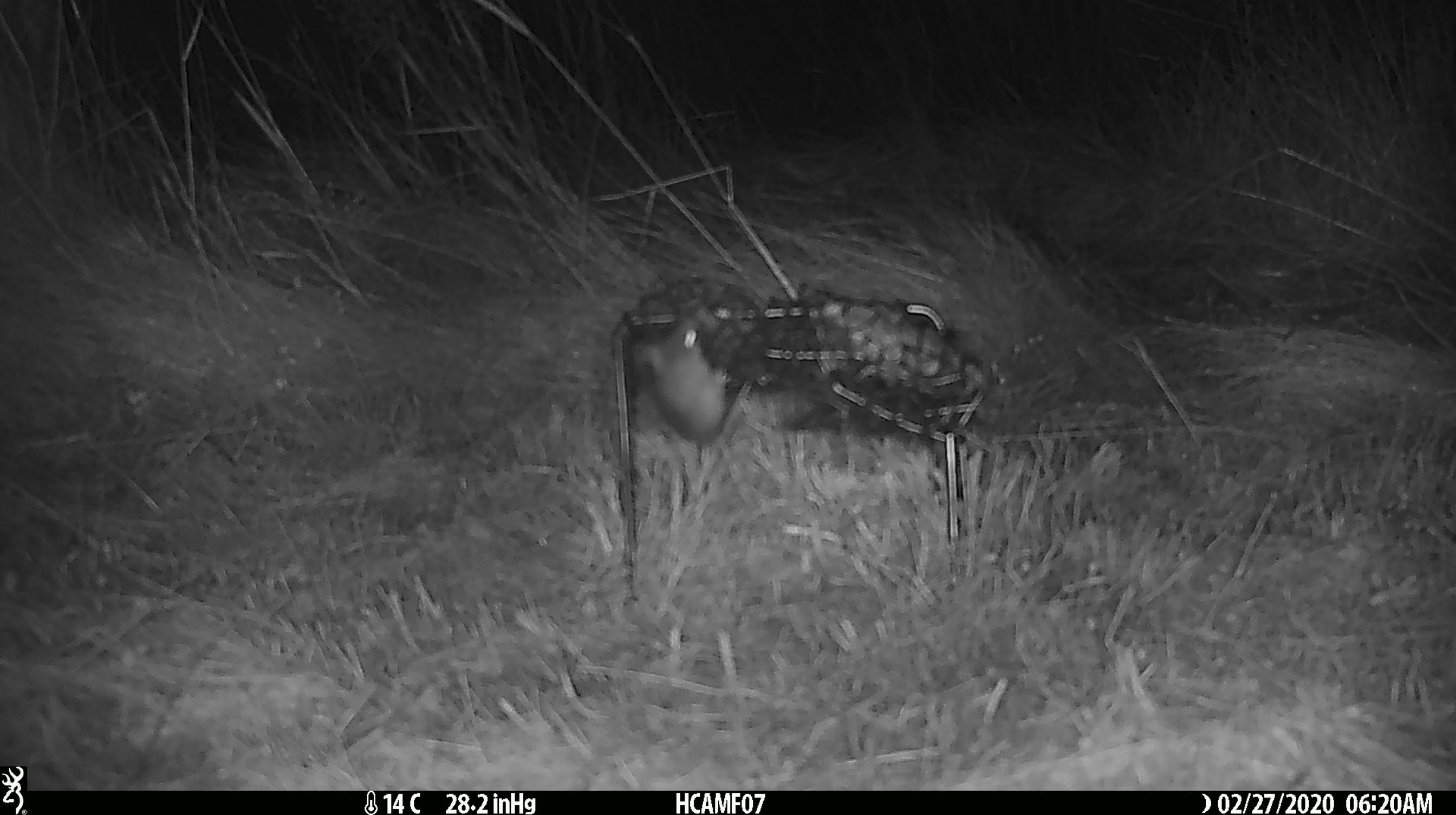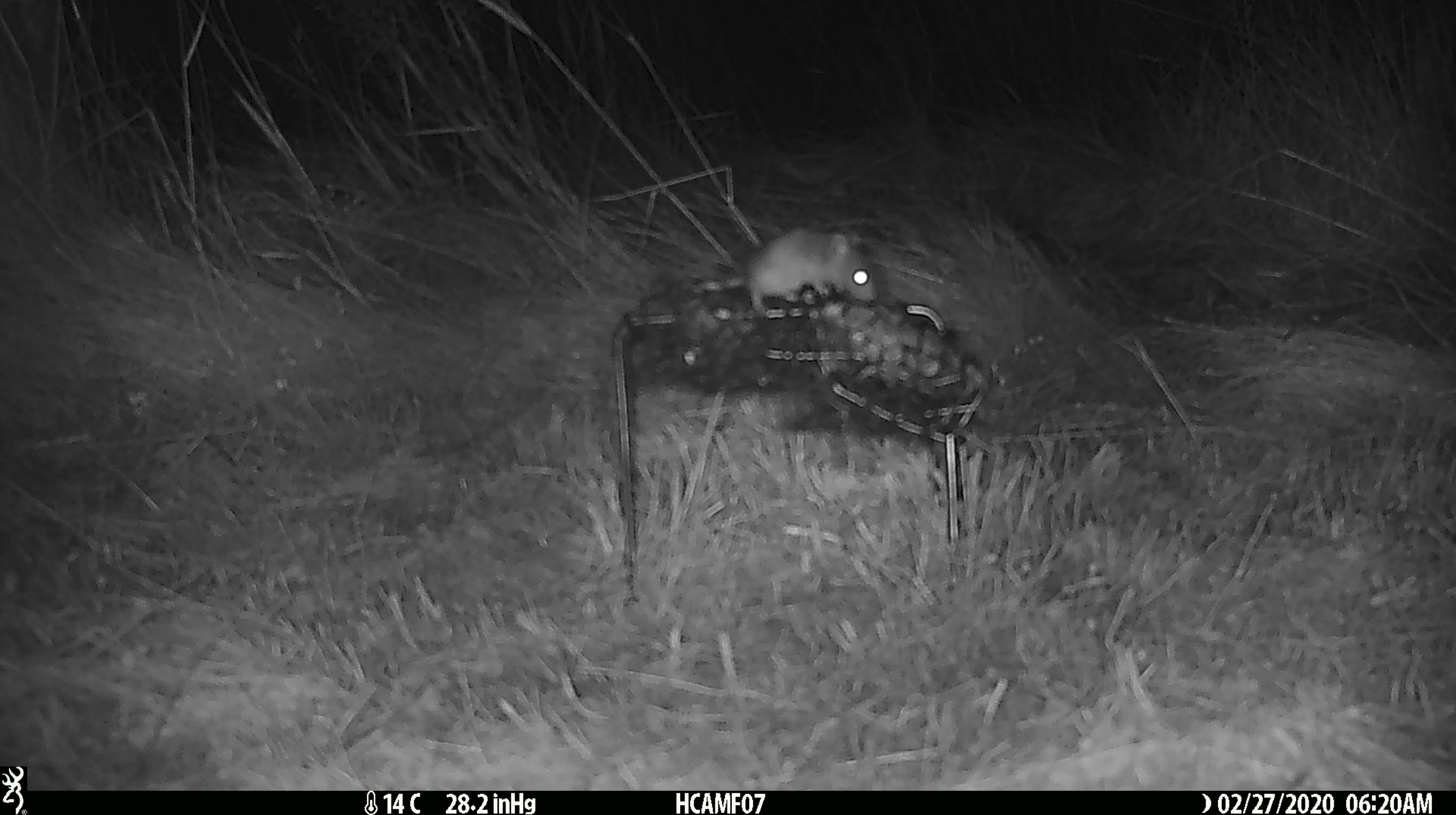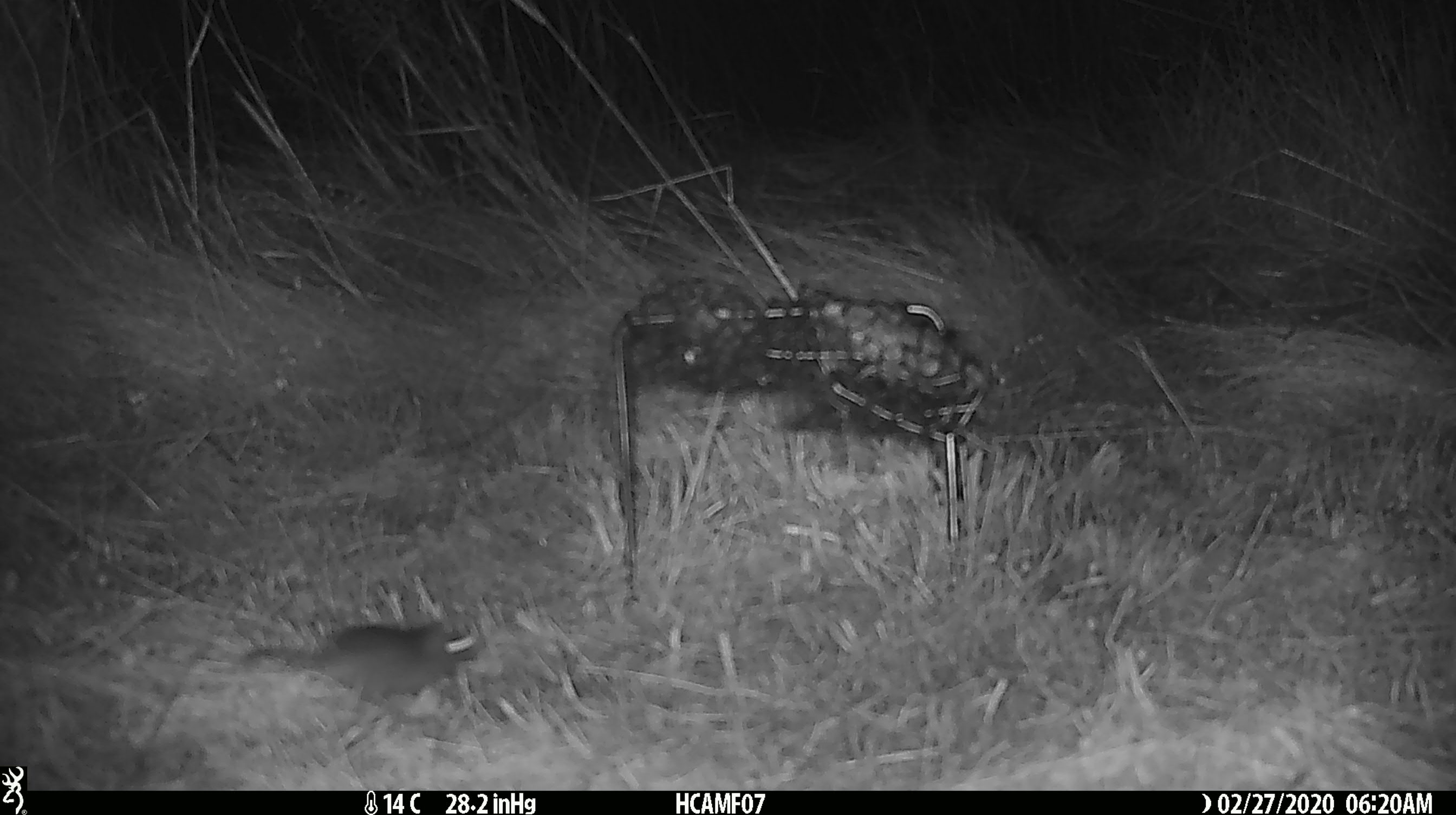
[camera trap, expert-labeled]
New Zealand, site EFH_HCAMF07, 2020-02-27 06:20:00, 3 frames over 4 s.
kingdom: Animalia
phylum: Chordata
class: Mammalia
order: Rodentia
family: Muridae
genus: Mus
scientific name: Mus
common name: mouse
Mouse (Mus).